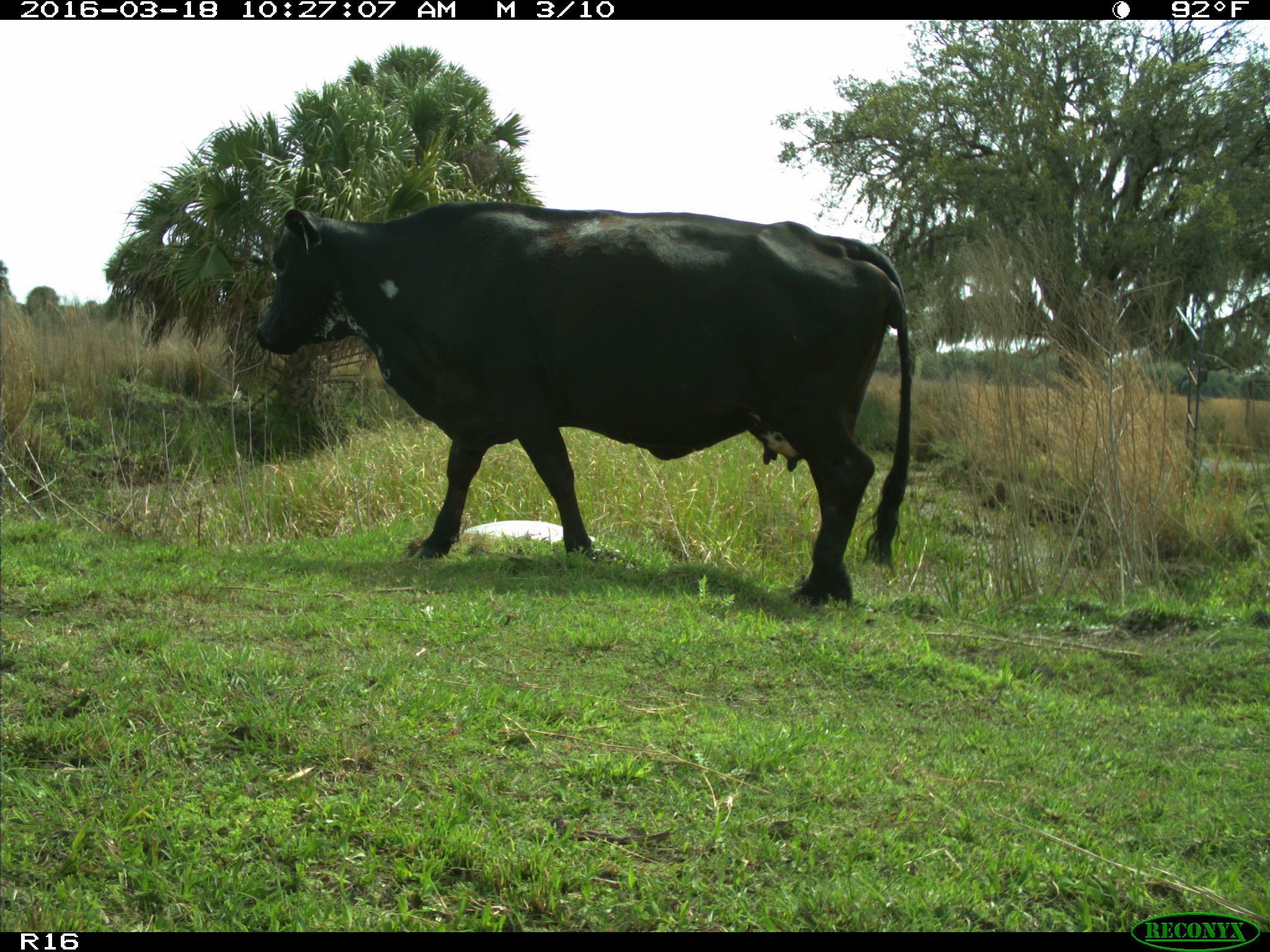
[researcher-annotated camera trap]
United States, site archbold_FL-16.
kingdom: Animalia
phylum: Chordata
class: Mammalia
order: Artiodactyla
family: Bovidae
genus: Bos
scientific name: Bos taurus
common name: domestic cow